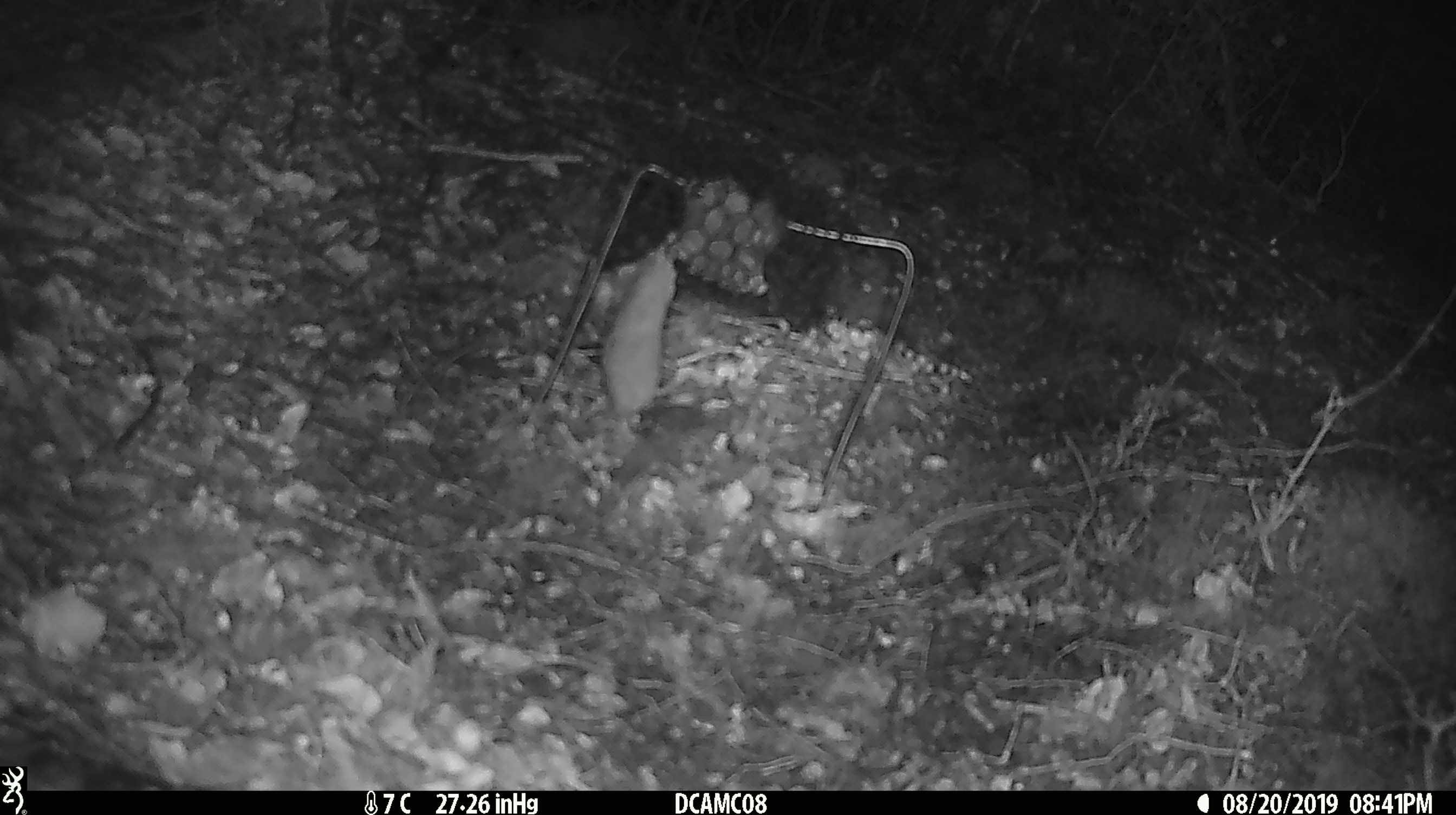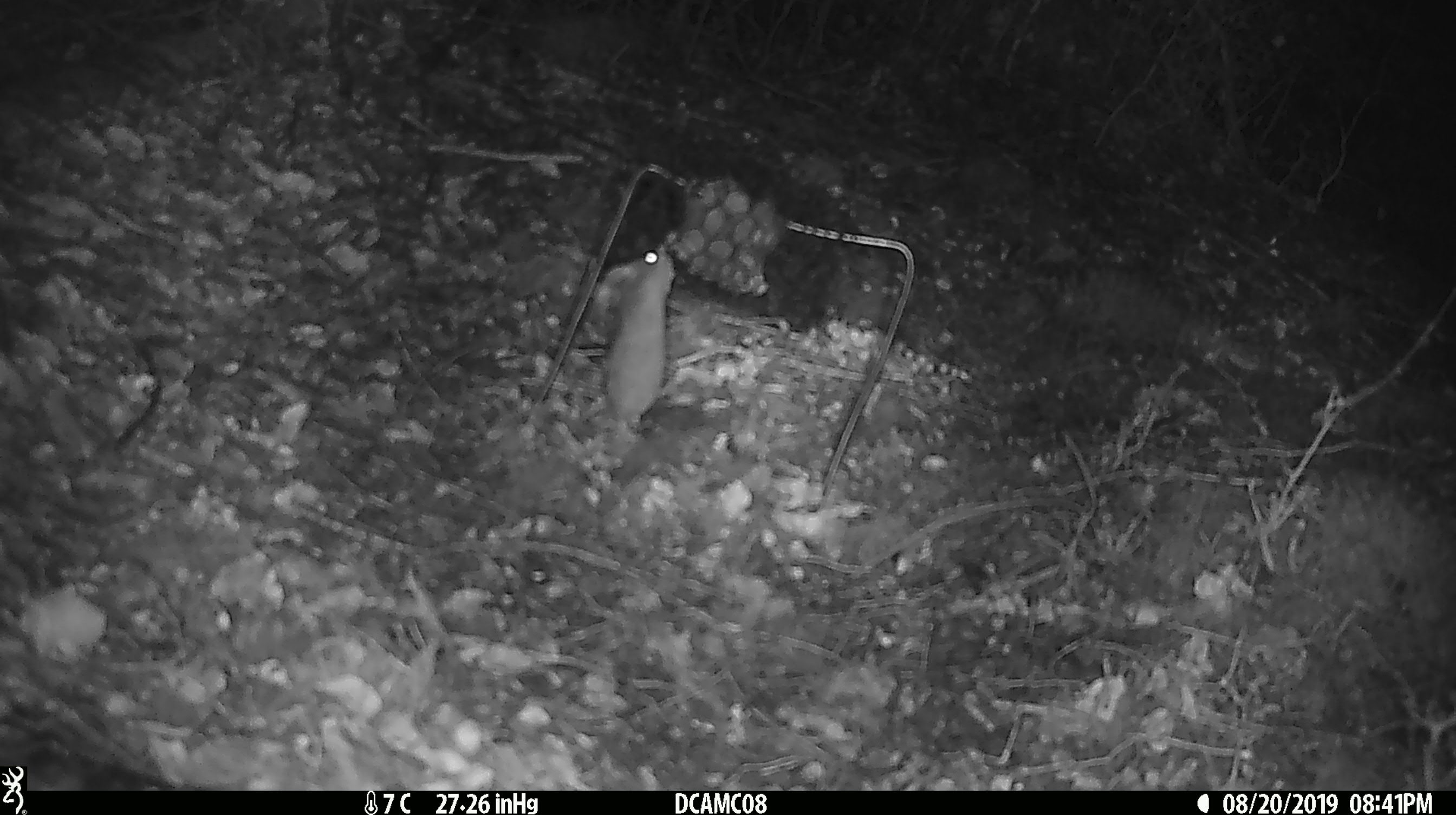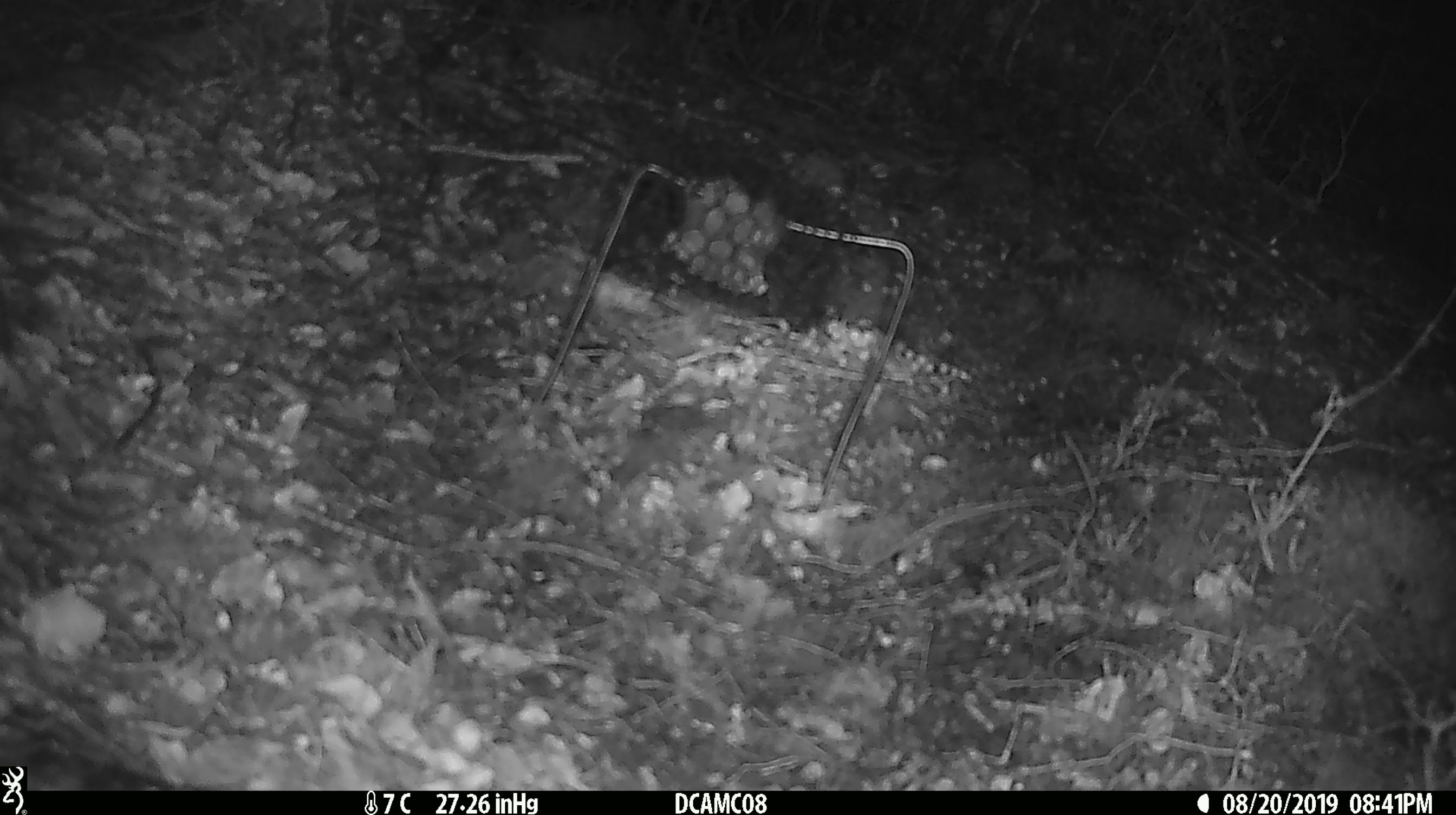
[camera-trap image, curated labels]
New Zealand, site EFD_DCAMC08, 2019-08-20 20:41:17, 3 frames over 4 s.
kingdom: Animalia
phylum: Chordata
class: Mammalia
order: Rodentia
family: Muridae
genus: Mus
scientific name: Mus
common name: mouse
Mouse (Mus).